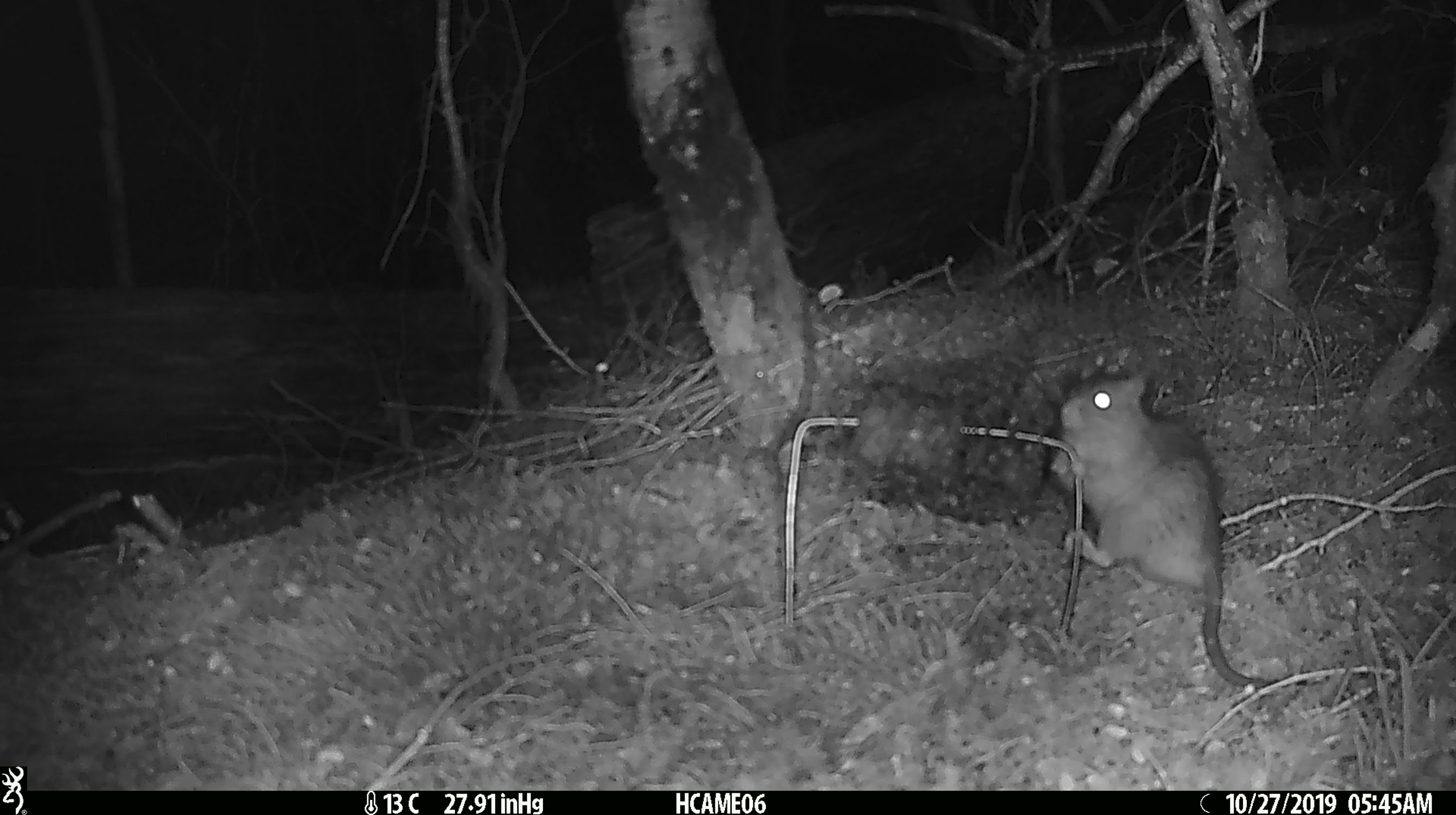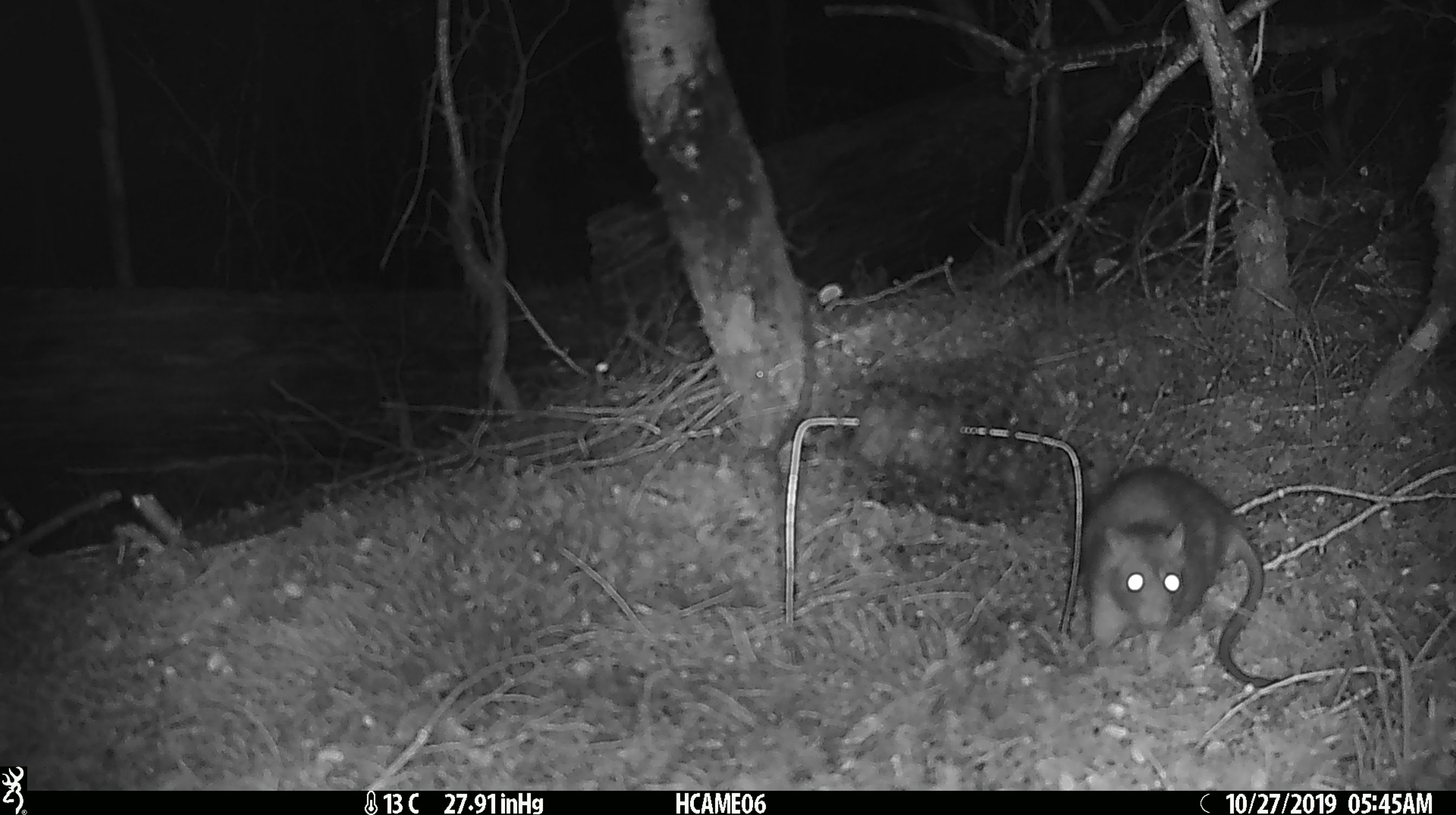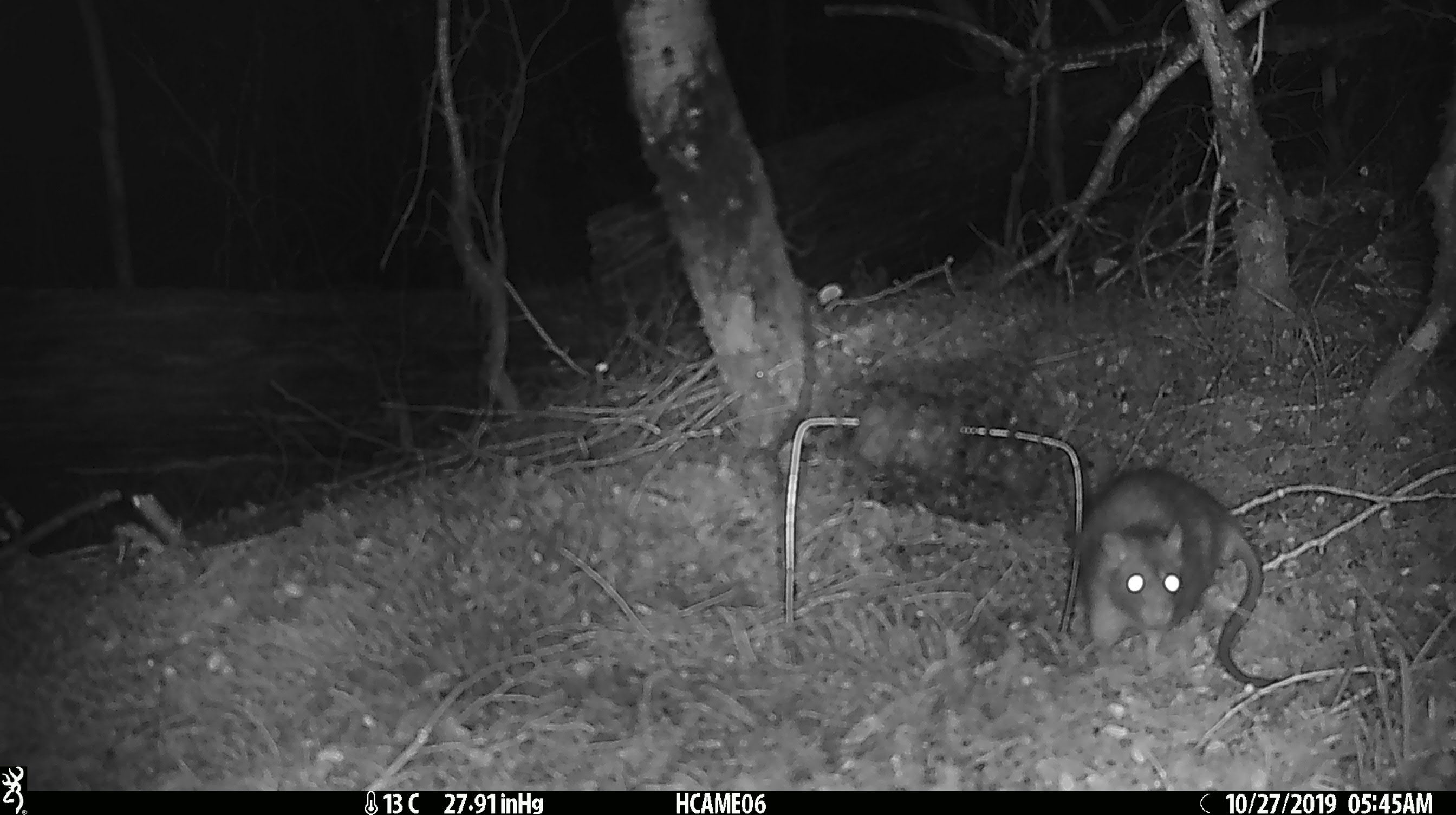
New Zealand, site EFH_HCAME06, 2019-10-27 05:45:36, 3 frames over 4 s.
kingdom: Animalia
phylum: Chordata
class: Mammalia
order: Rodentia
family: Muridae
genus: Rattus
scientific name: Rattus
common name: rat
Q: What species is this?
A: Rat (Rattus).